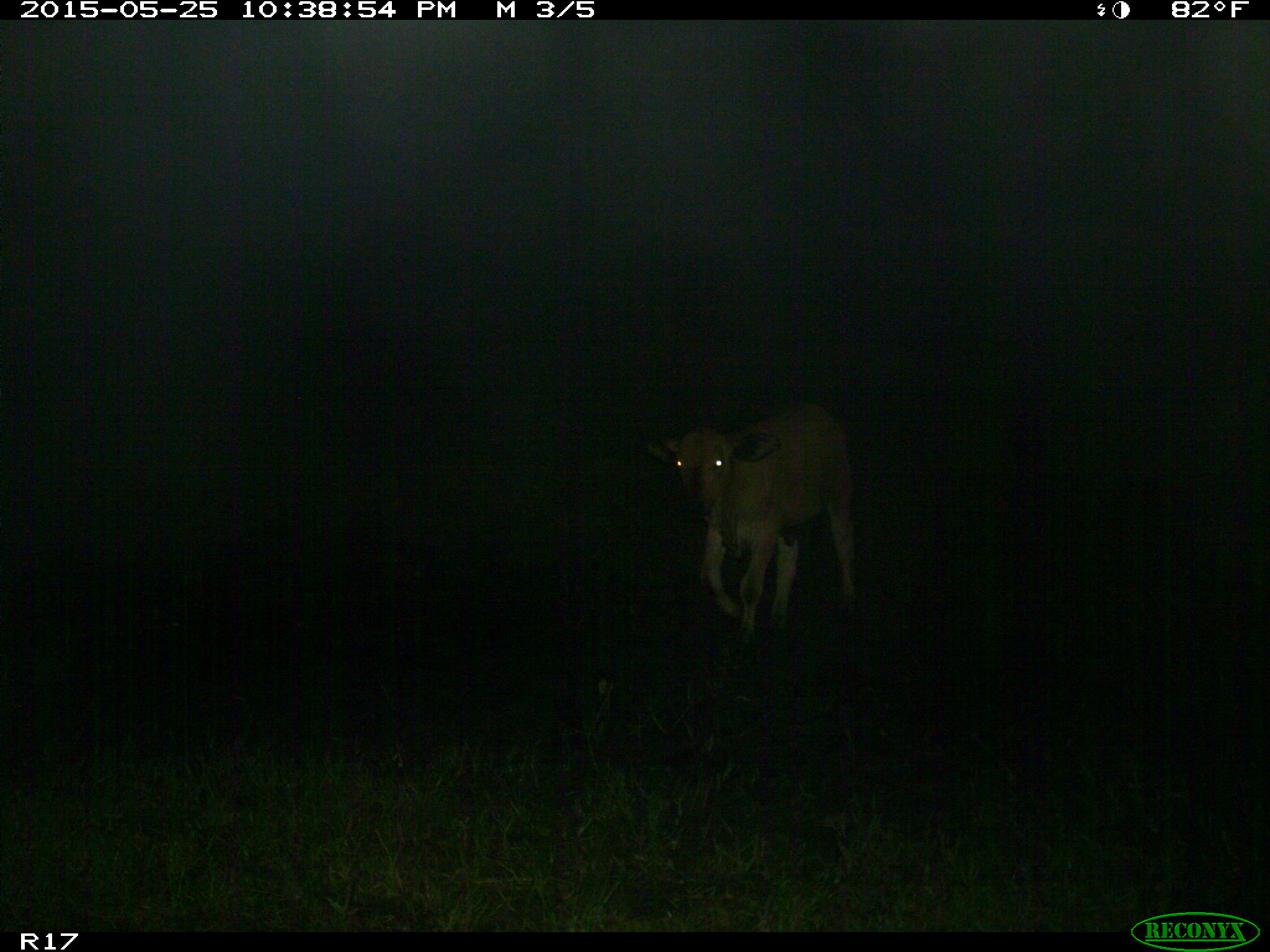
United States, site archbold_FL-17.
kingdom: Animalia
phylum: Chordata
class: Mammalia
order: Artiodactyla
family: Bovidae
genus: Bos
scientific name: Bos taurus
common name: domestic cow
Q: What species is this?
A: Bos taurus (domestic cow).